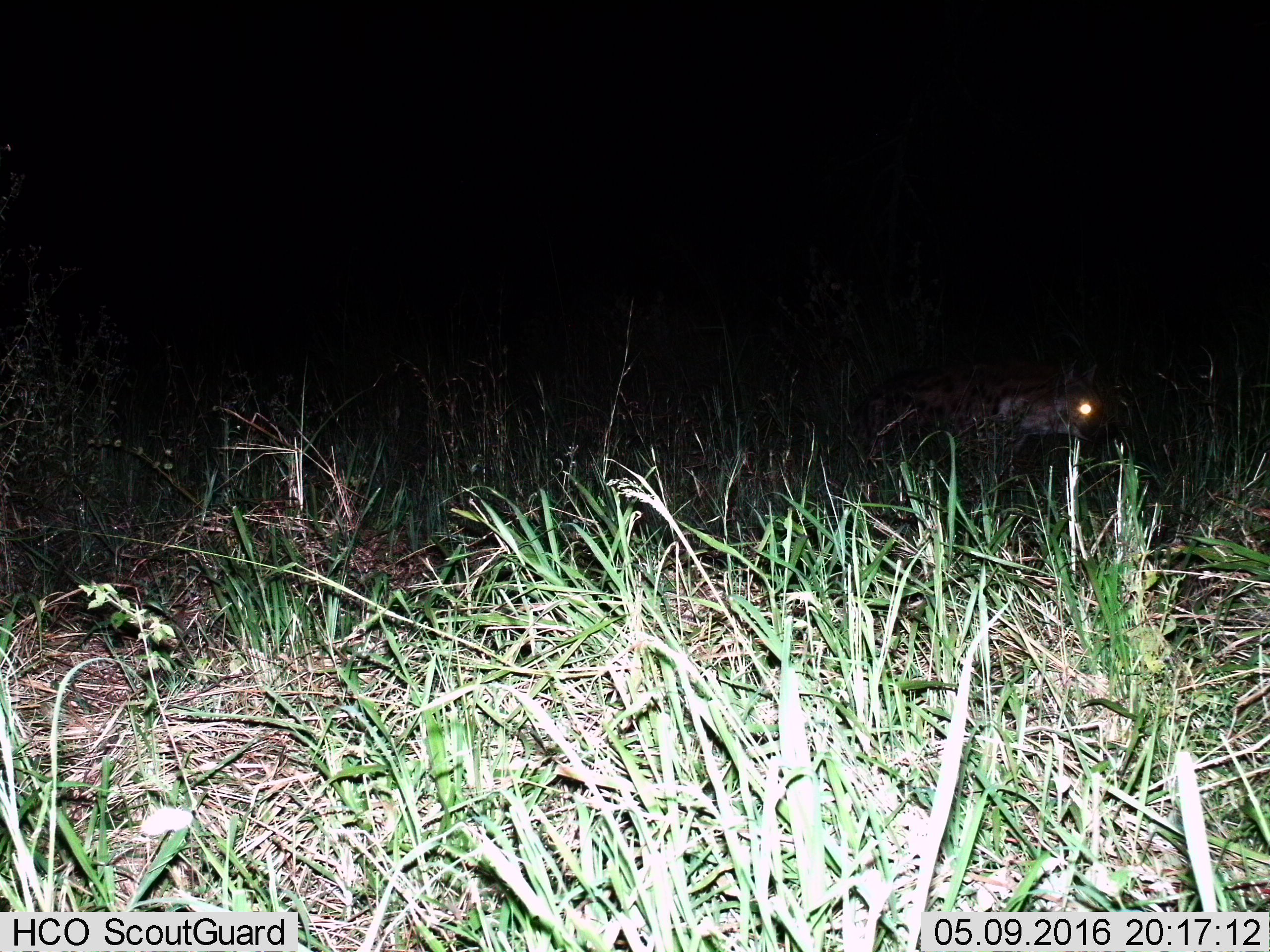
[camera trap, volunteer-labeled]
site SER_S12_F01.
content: unidentified animal